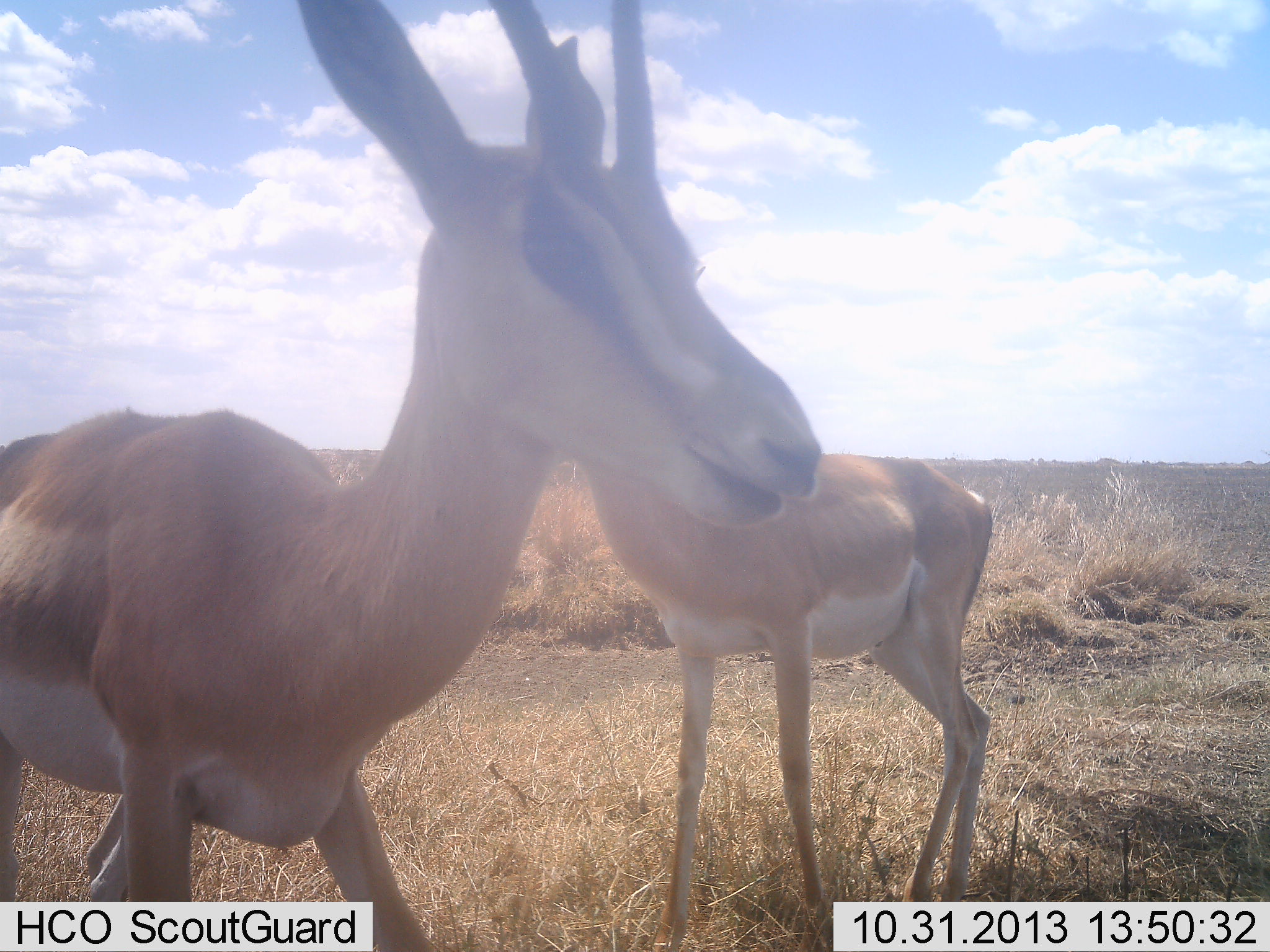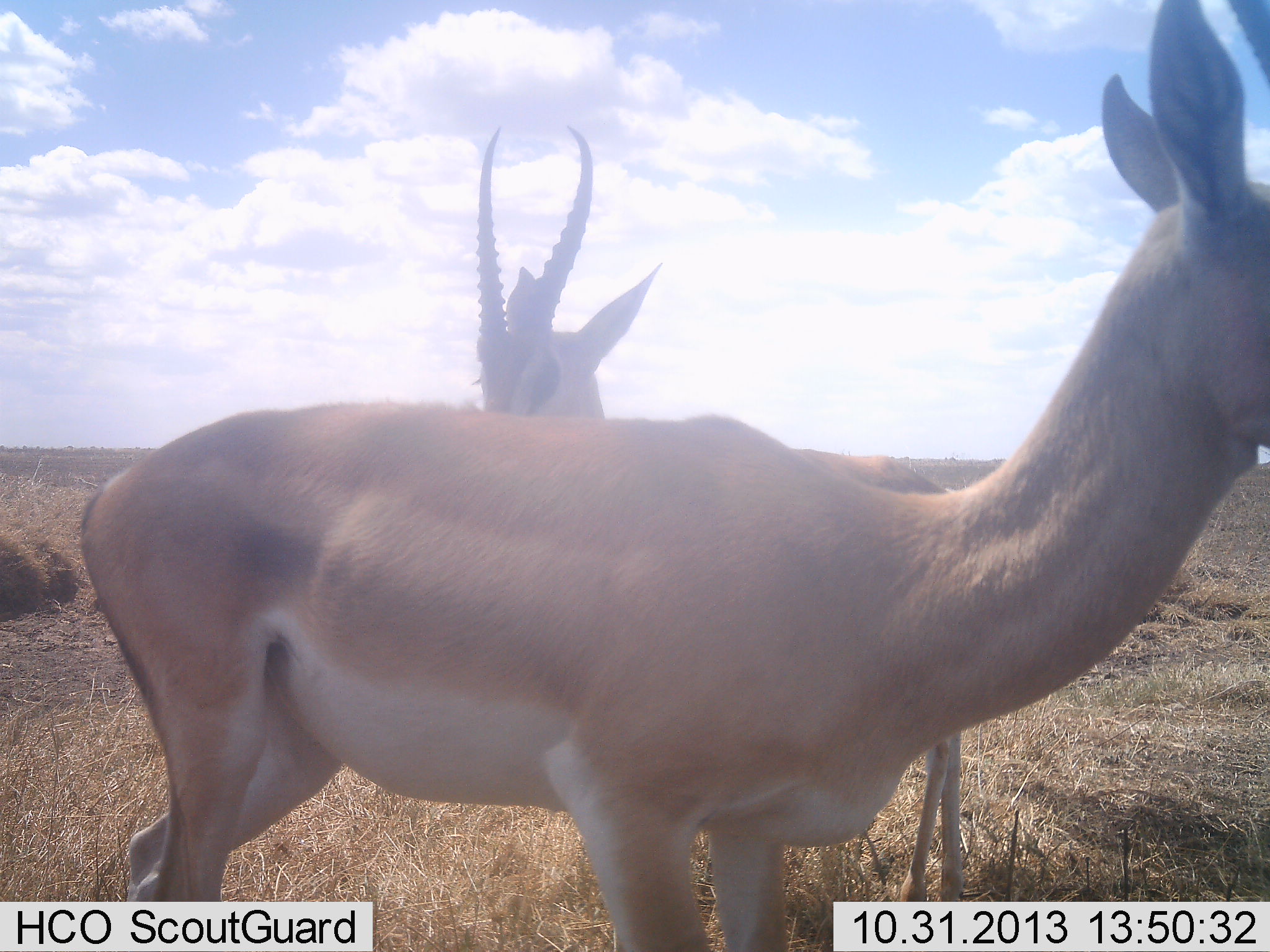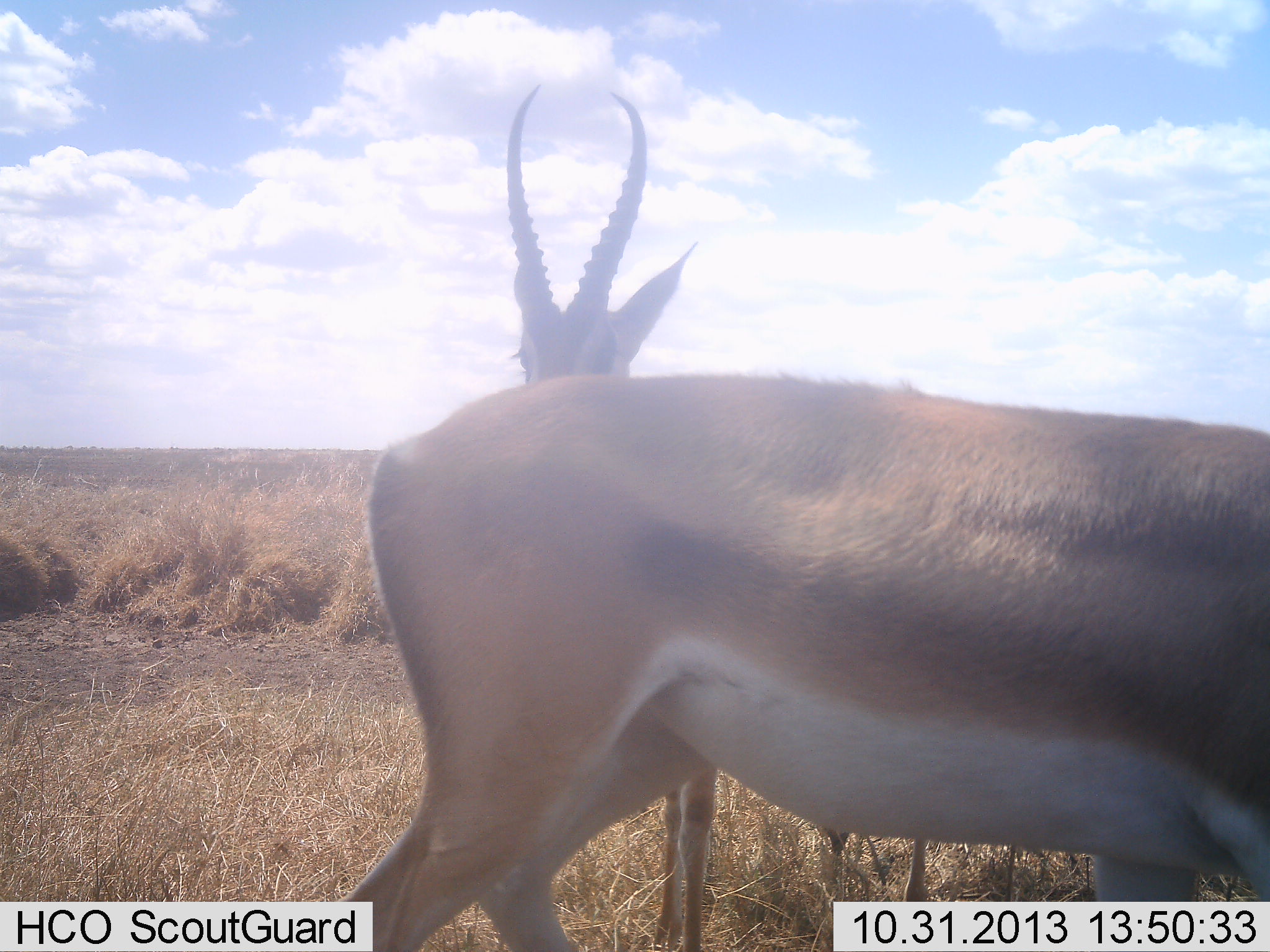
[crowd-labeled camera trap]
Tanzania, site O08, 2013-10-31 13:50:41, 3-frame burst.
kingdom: Animalia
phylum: Chordata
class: Mammalia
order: Artiodactyla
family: Bovidae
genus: Nanger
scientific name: Nanger granti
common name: grant's gazelle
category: gazellegrants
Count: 2.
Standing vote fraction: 70%.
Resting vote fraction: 0%.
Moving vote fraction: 50%.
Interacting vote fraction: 0%.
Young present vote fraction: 0%.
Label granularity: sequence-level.